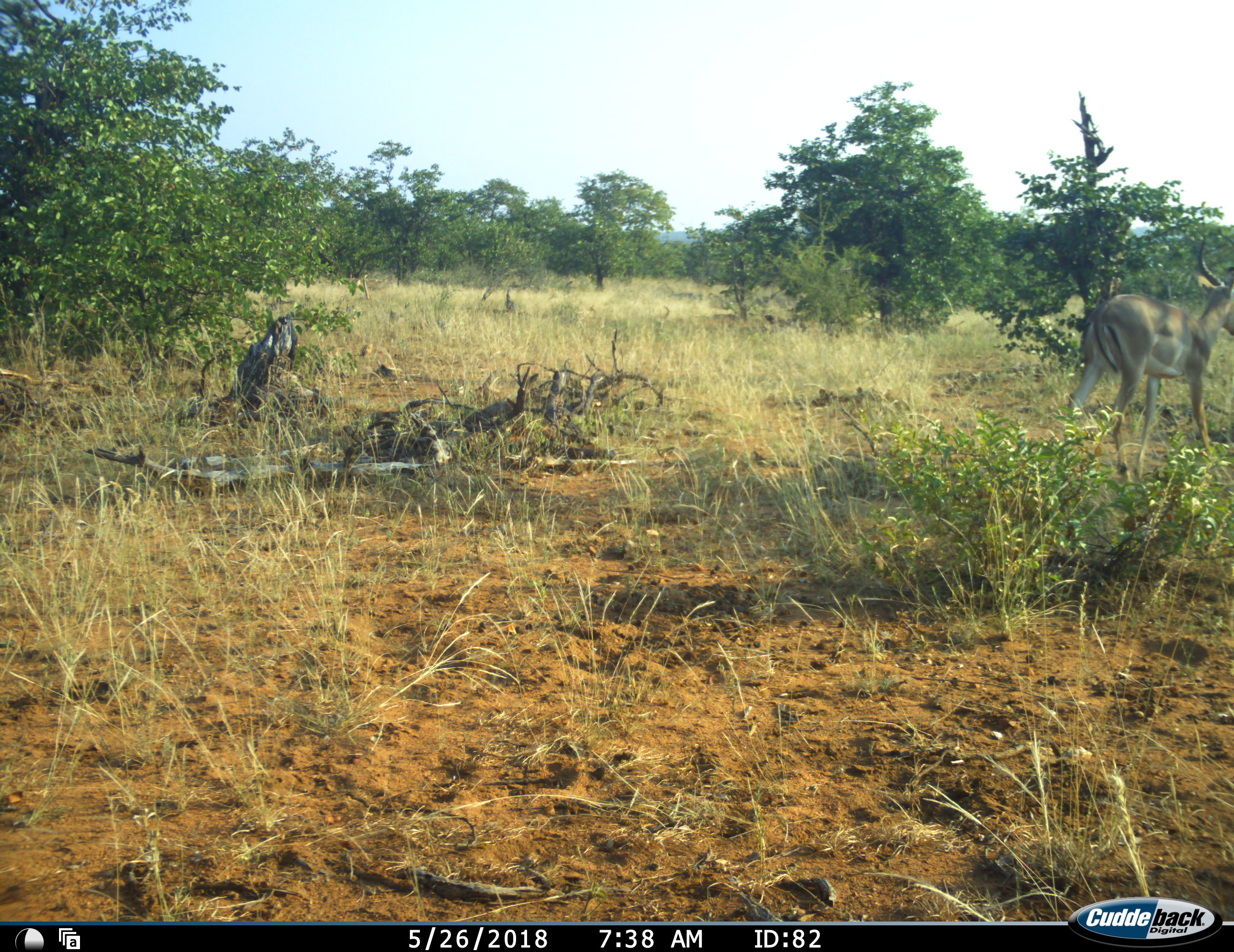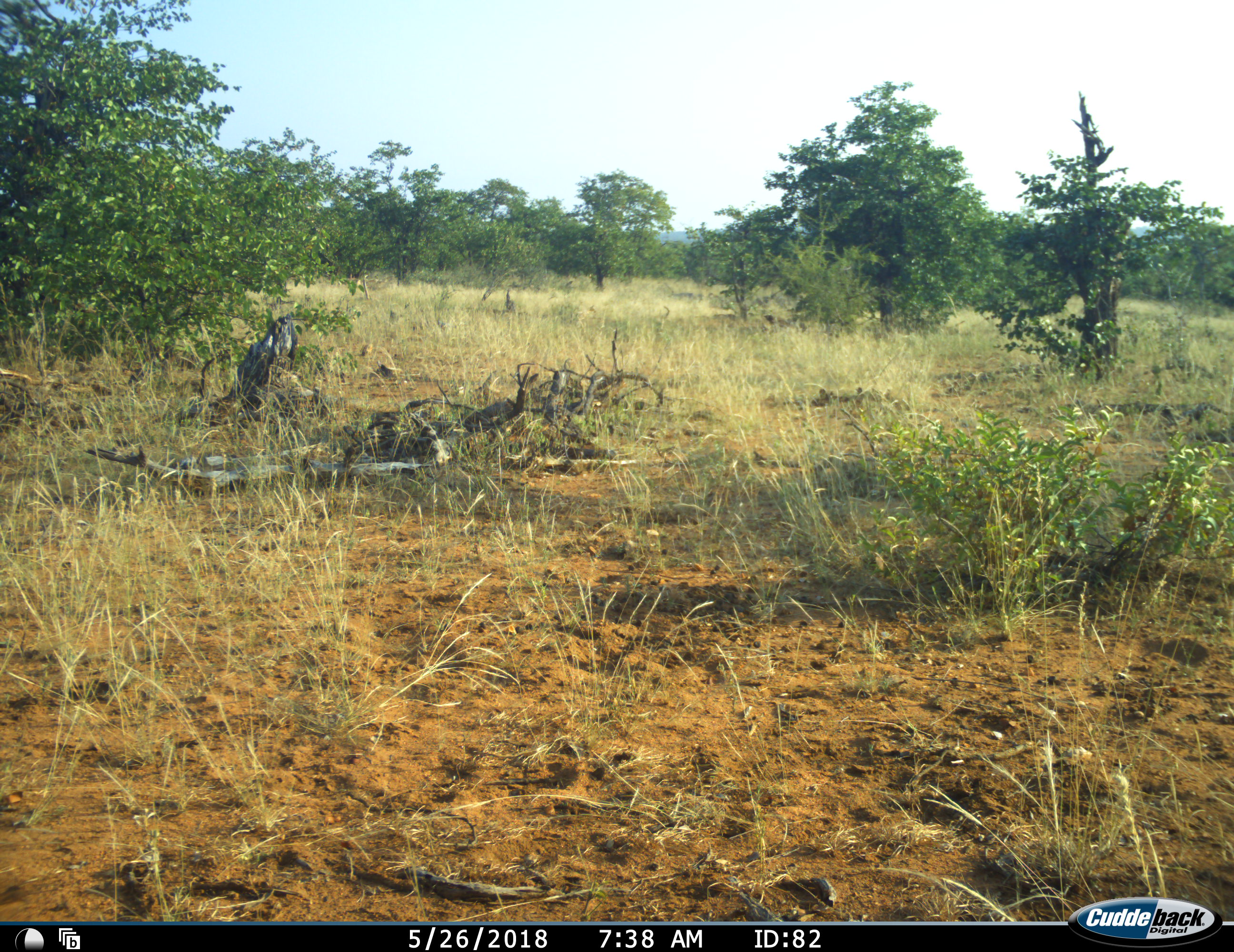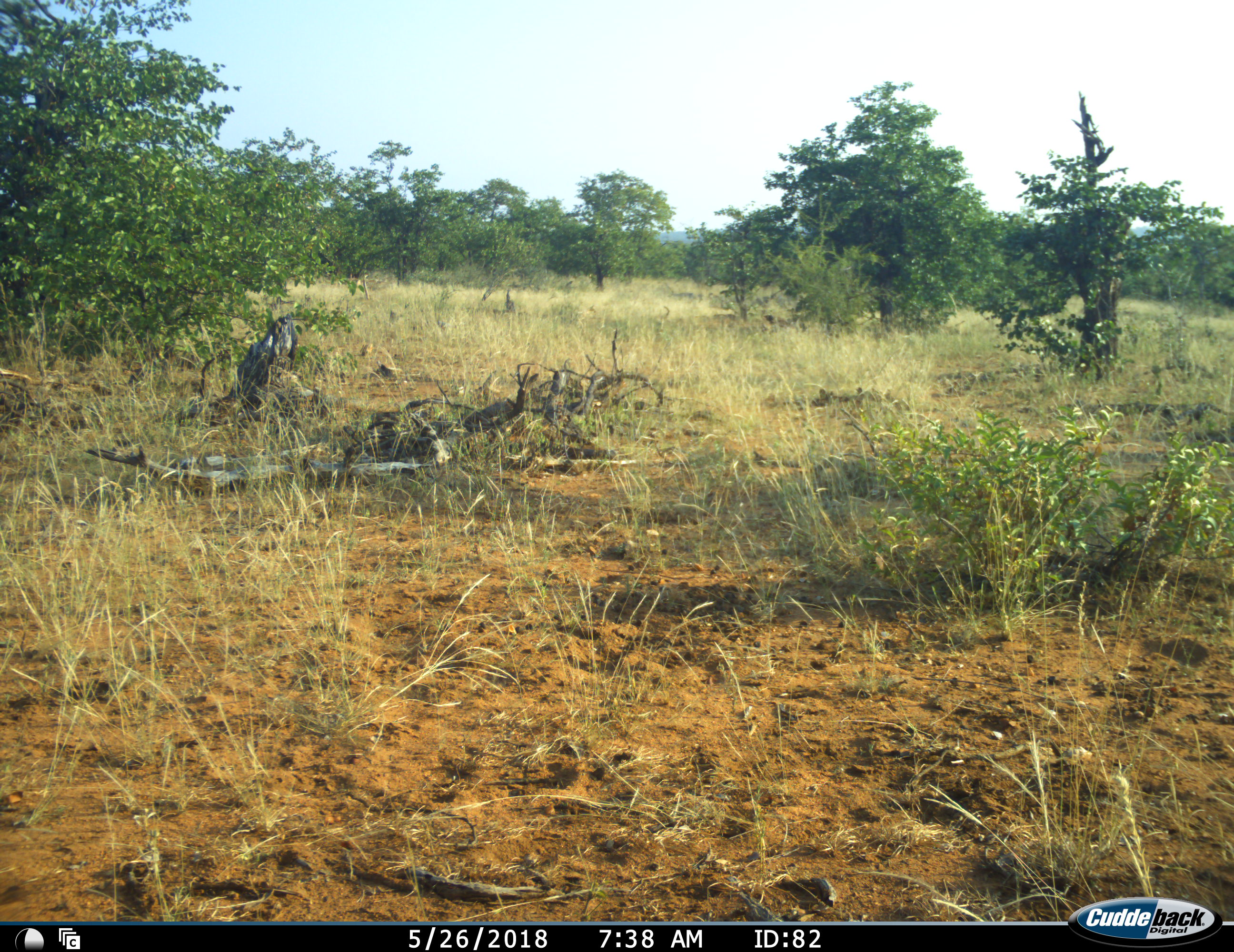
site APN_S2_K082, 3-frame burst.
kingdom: Animalia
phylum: Chordata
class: Mammalia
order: Artiodactyla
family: Bovidae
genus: Aepyceros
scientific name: Aepyceros melampus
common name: impala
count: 1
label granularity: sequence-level